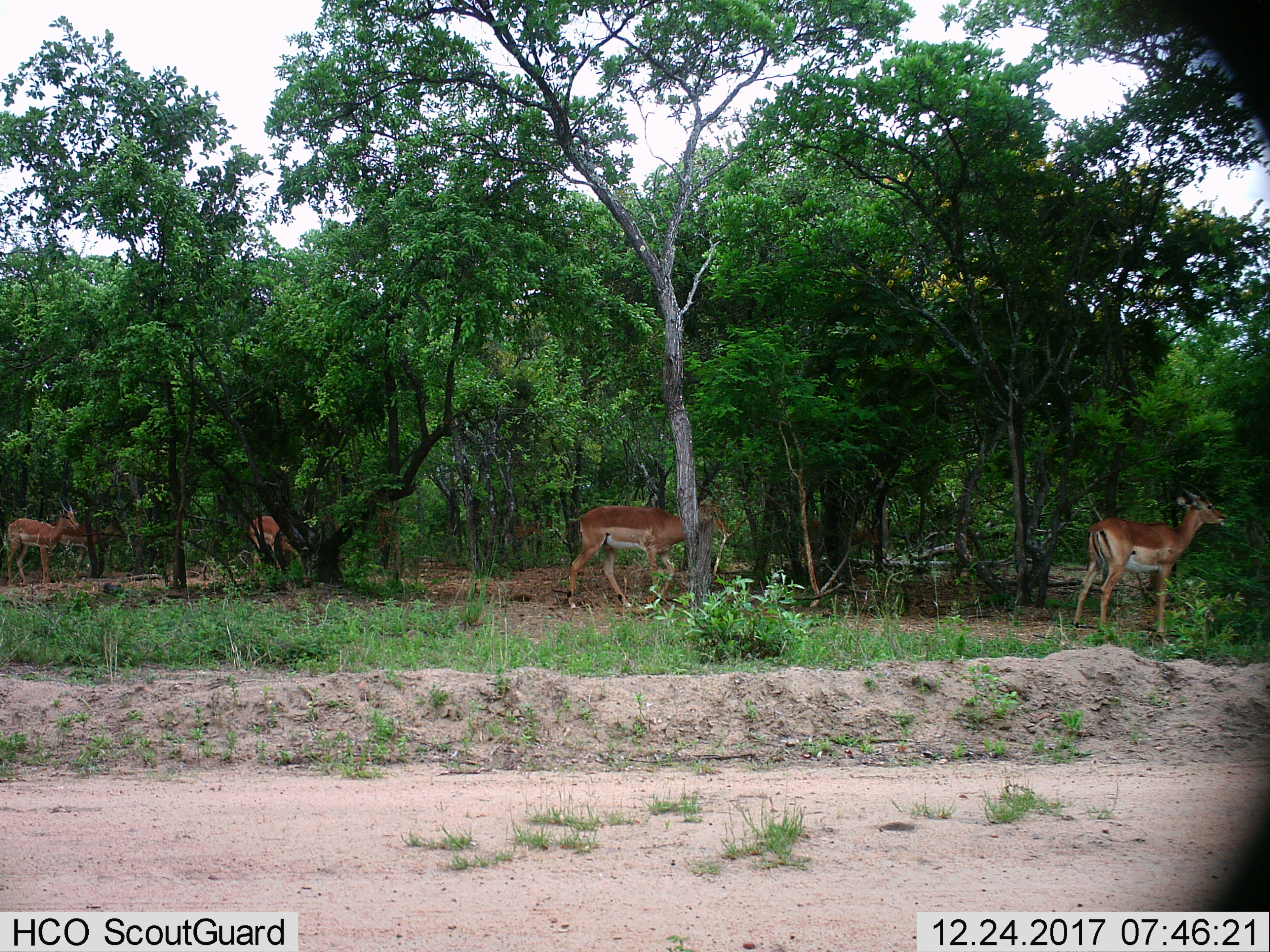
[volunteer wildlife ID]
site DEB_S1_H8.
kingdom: Animalia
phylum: Chordata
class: Mammalia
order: Artiodactyla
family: Bovidae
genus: Aepyceros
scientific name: Aepyceros melampus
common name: impala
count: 5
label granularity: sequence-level